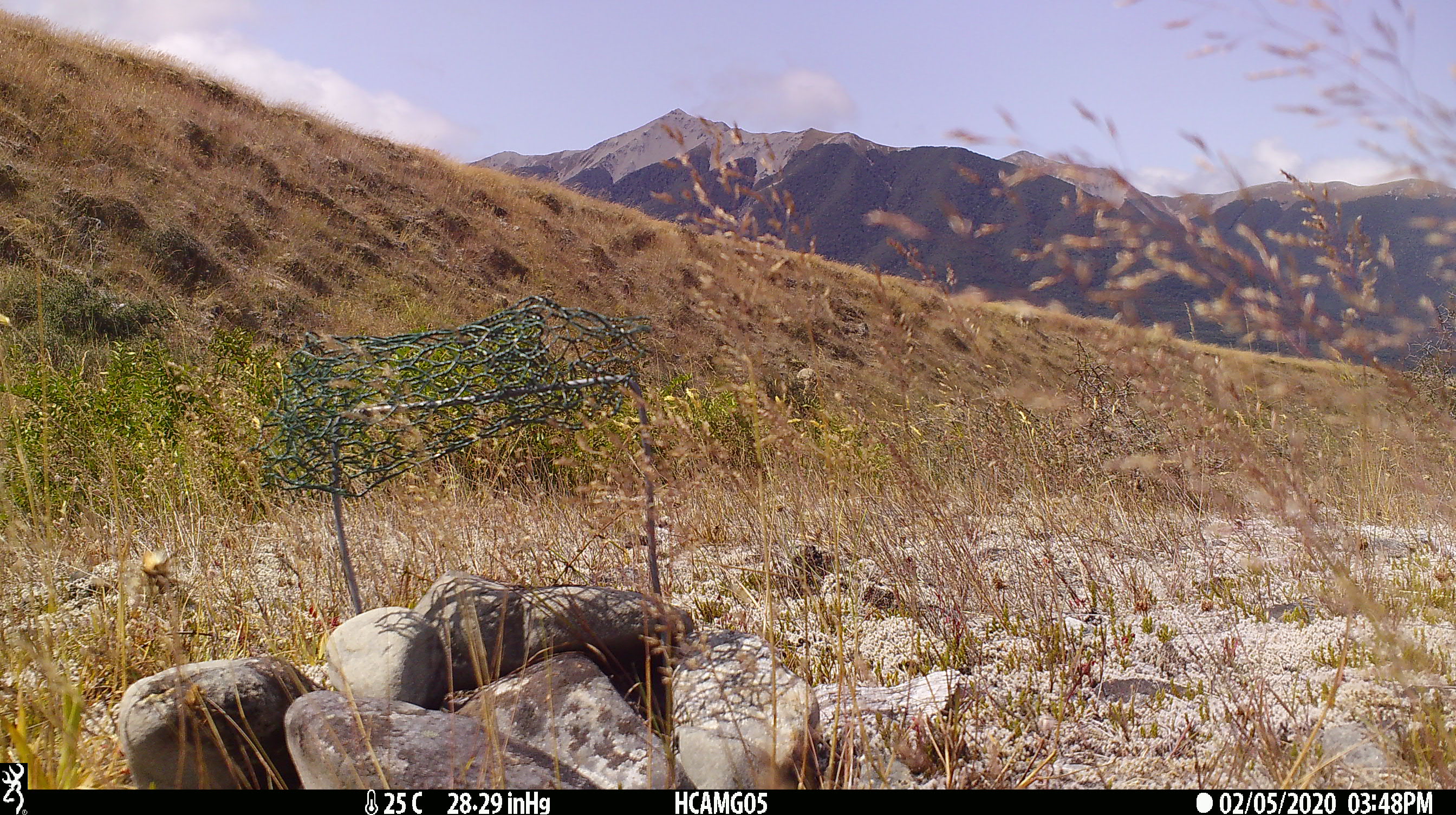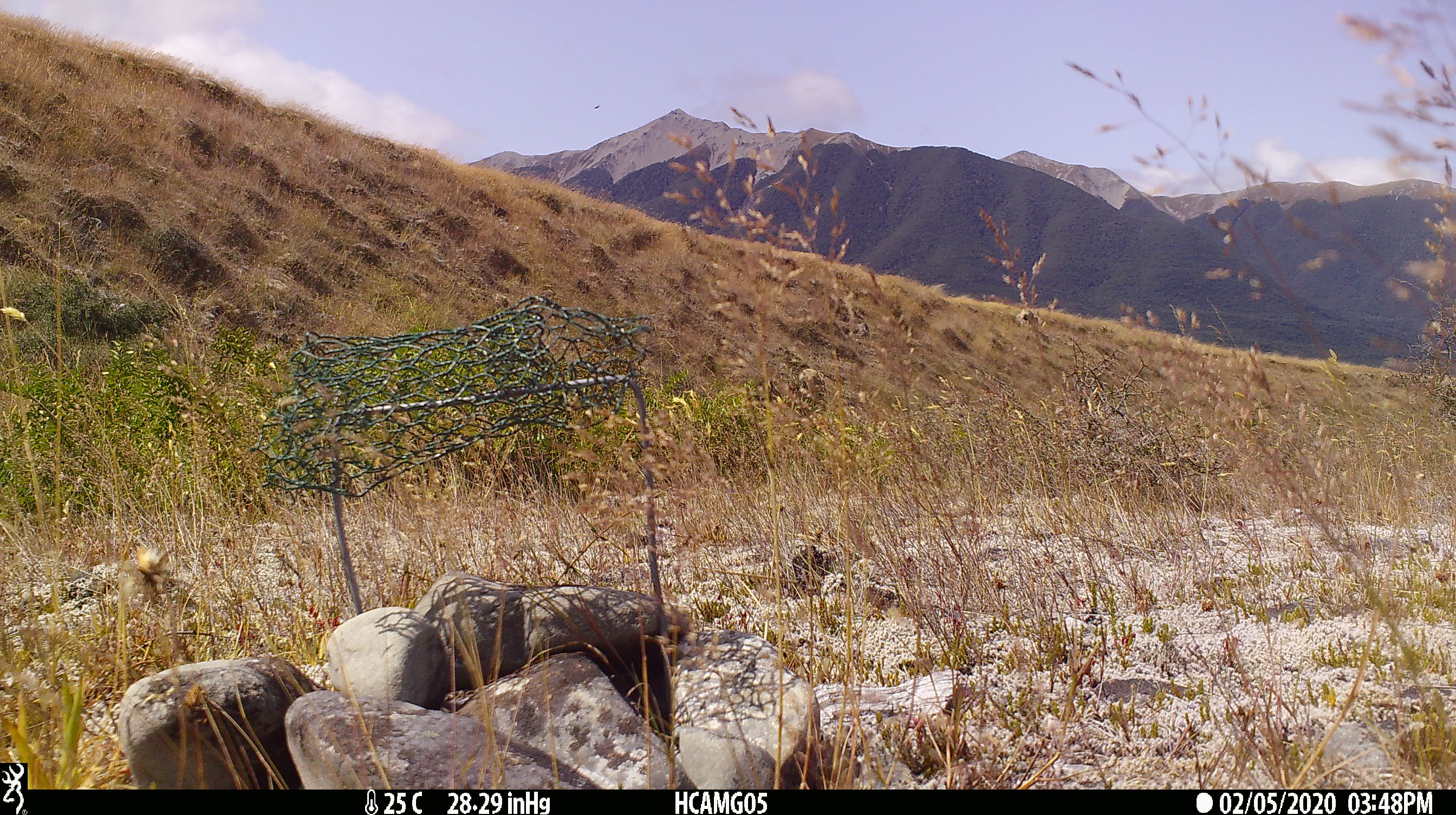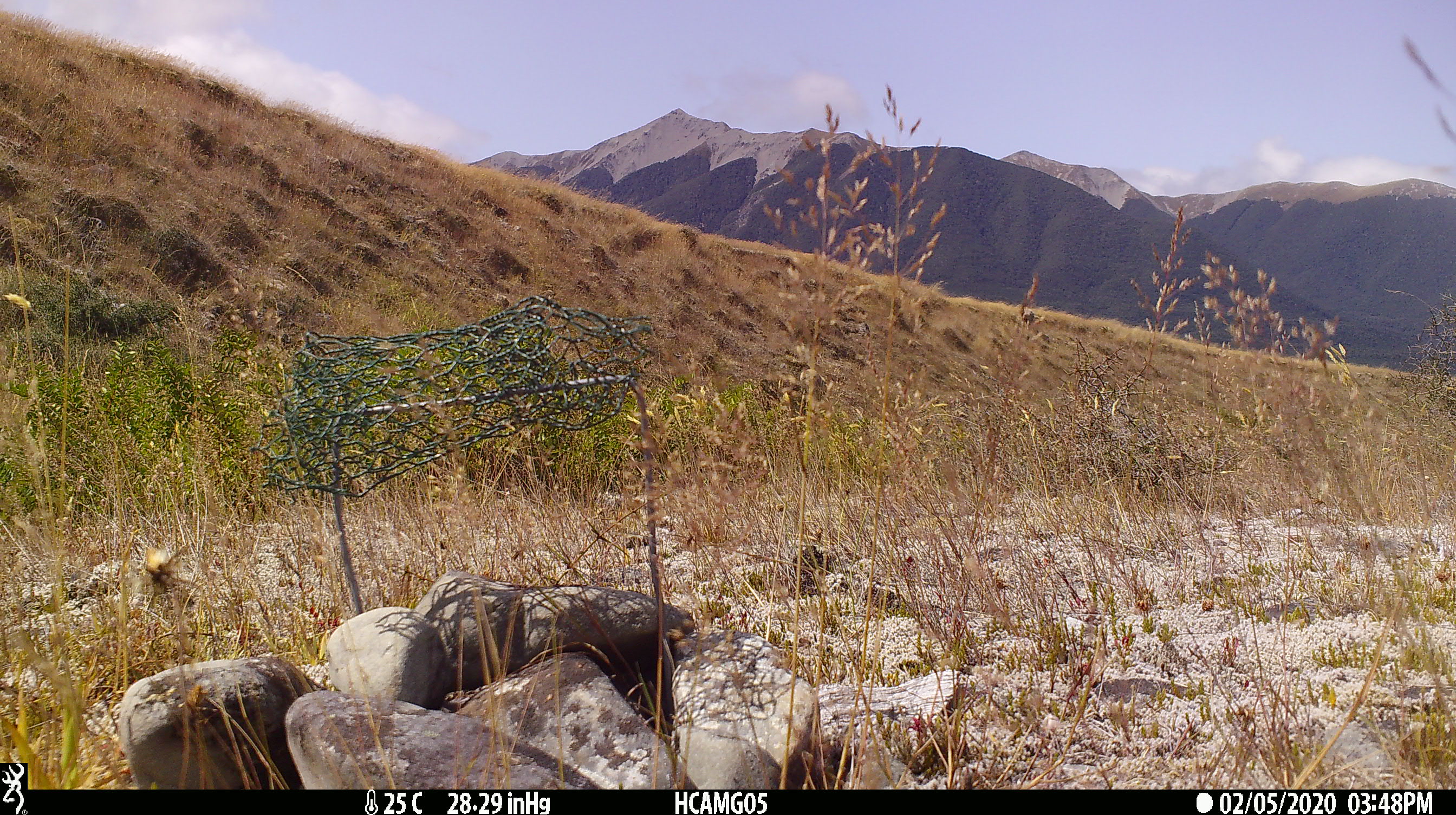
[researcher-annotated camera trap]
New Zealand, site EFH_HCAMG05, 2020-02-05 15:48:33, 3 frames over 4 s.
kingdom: Animalia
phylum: Chordata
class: Mammalia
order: Artiodactyla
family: Bovidae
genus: Ovis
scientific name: Ovis aries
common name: domestic sheep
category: sheep